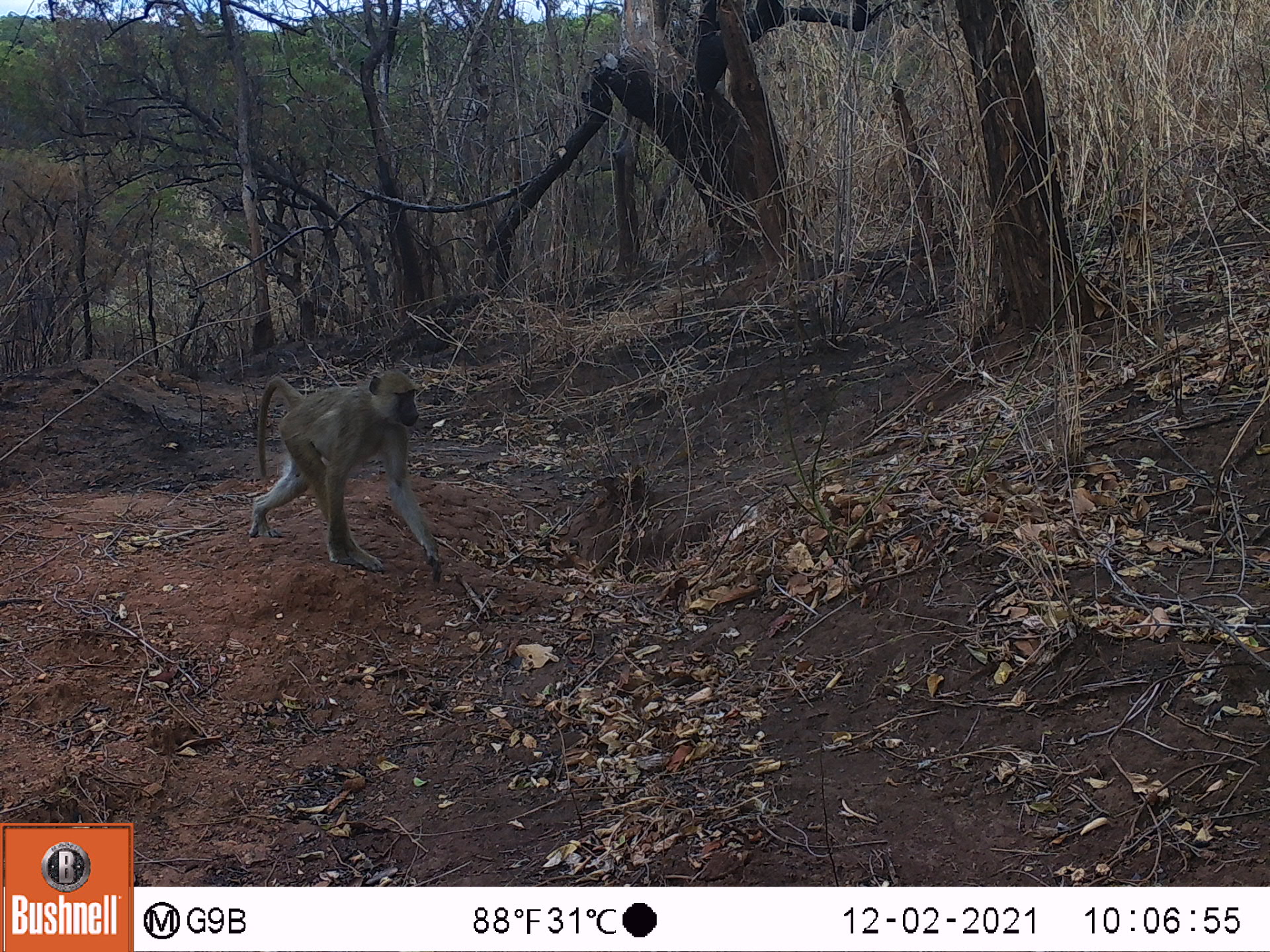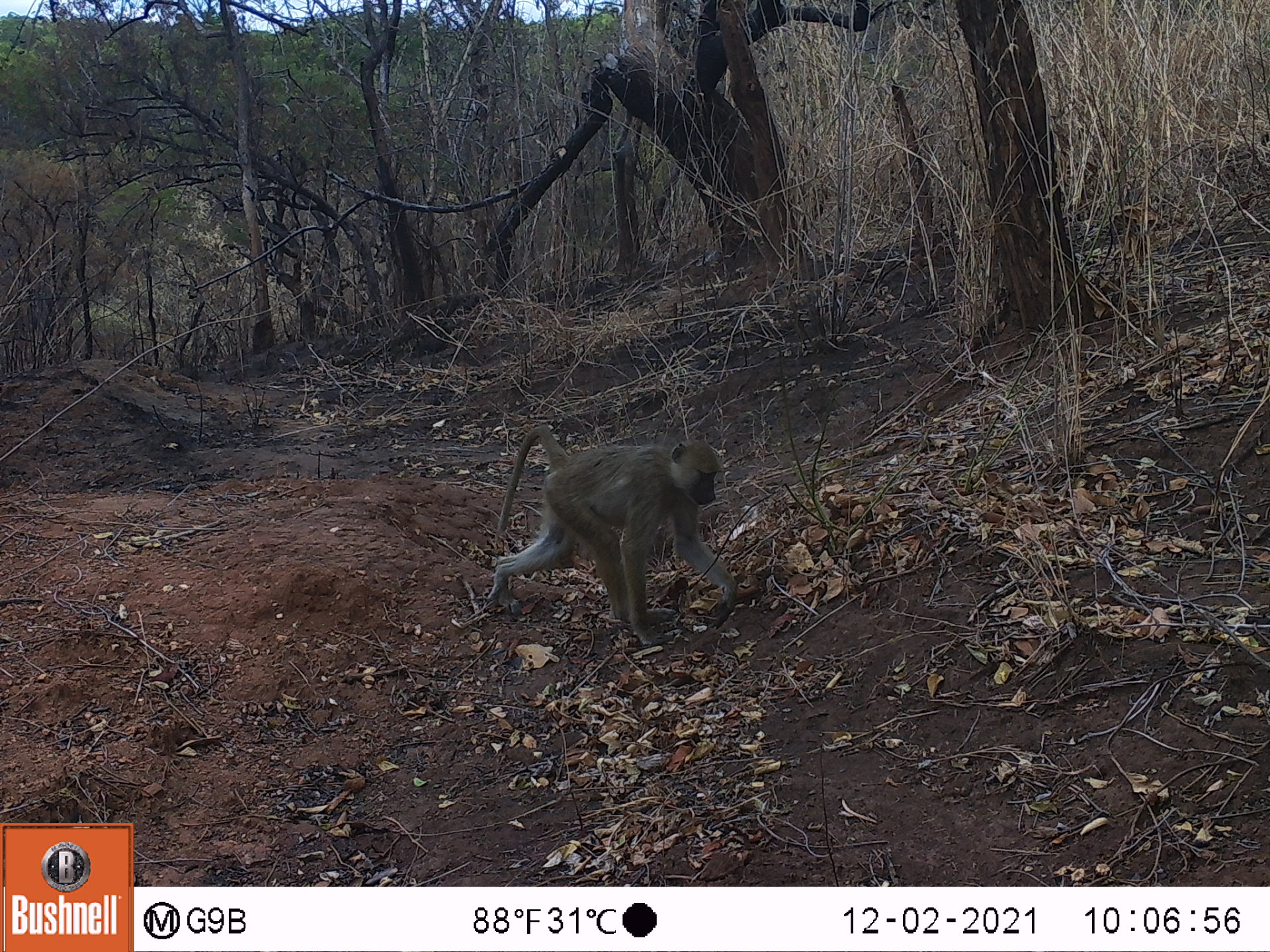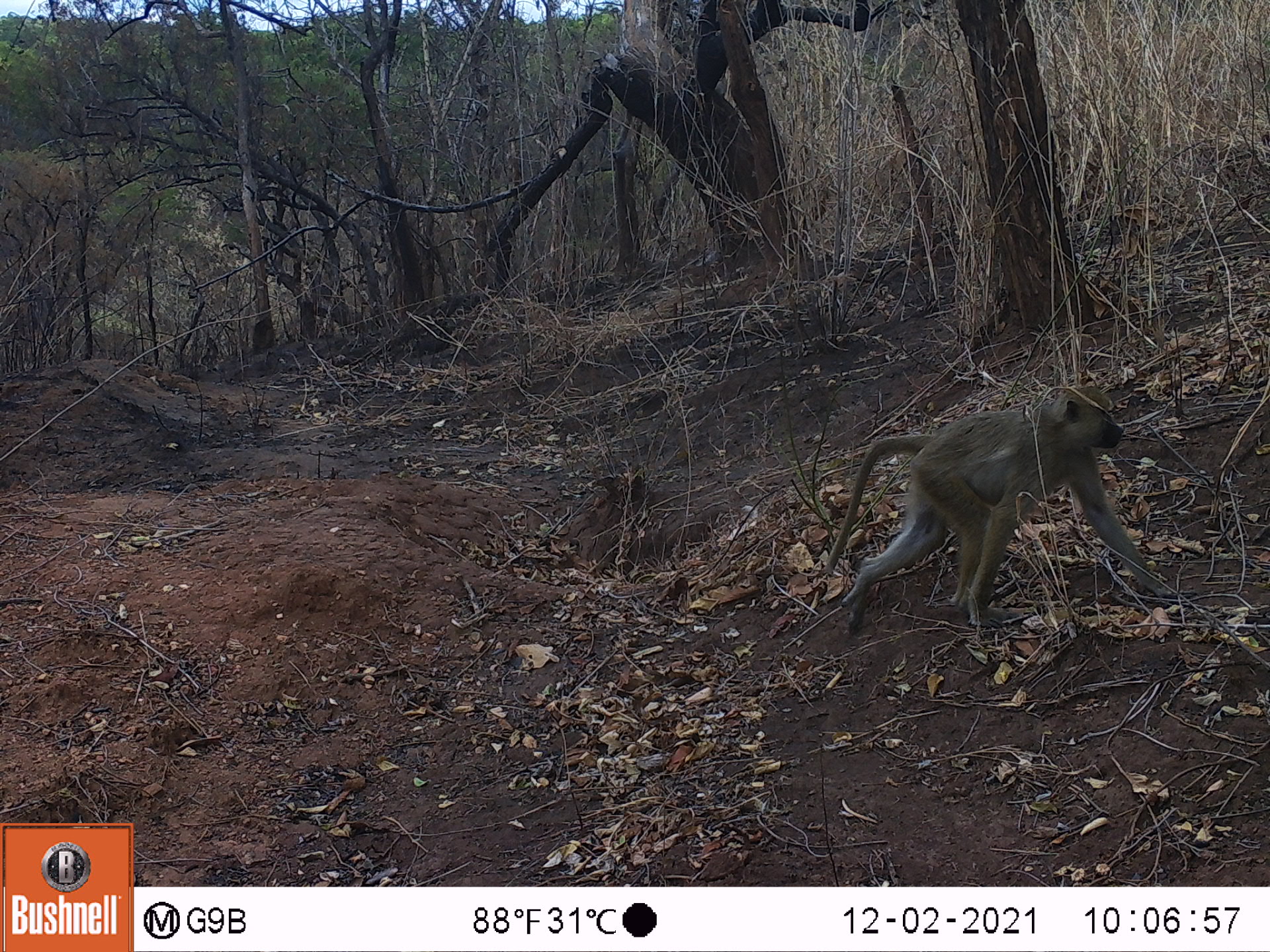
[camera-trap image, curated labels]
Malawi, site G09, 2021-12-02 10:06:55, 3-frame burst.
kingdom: Animalia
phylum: Chordata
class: Mammalia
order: Primates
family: Cercopithecidae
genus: Papio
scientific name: Papio cynocephalus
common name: yellow baboon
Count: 1.